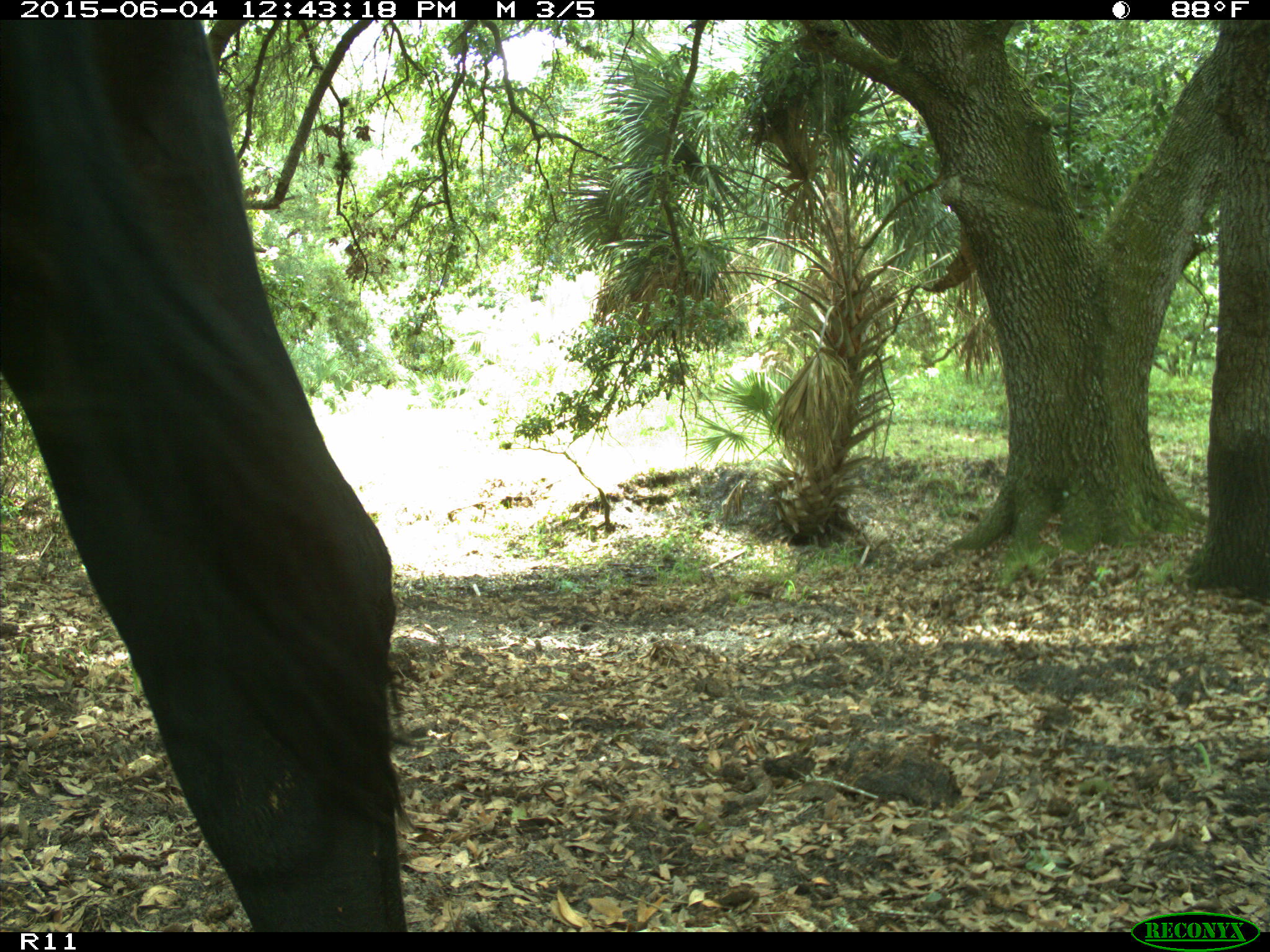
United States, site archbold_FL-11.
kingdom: Animalia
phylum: Chordata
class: Mammalia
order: Artiodactyla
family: Bovidae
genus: Bos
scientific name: Bos taurus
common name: domestic cow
Bos taurus (domestic cow).